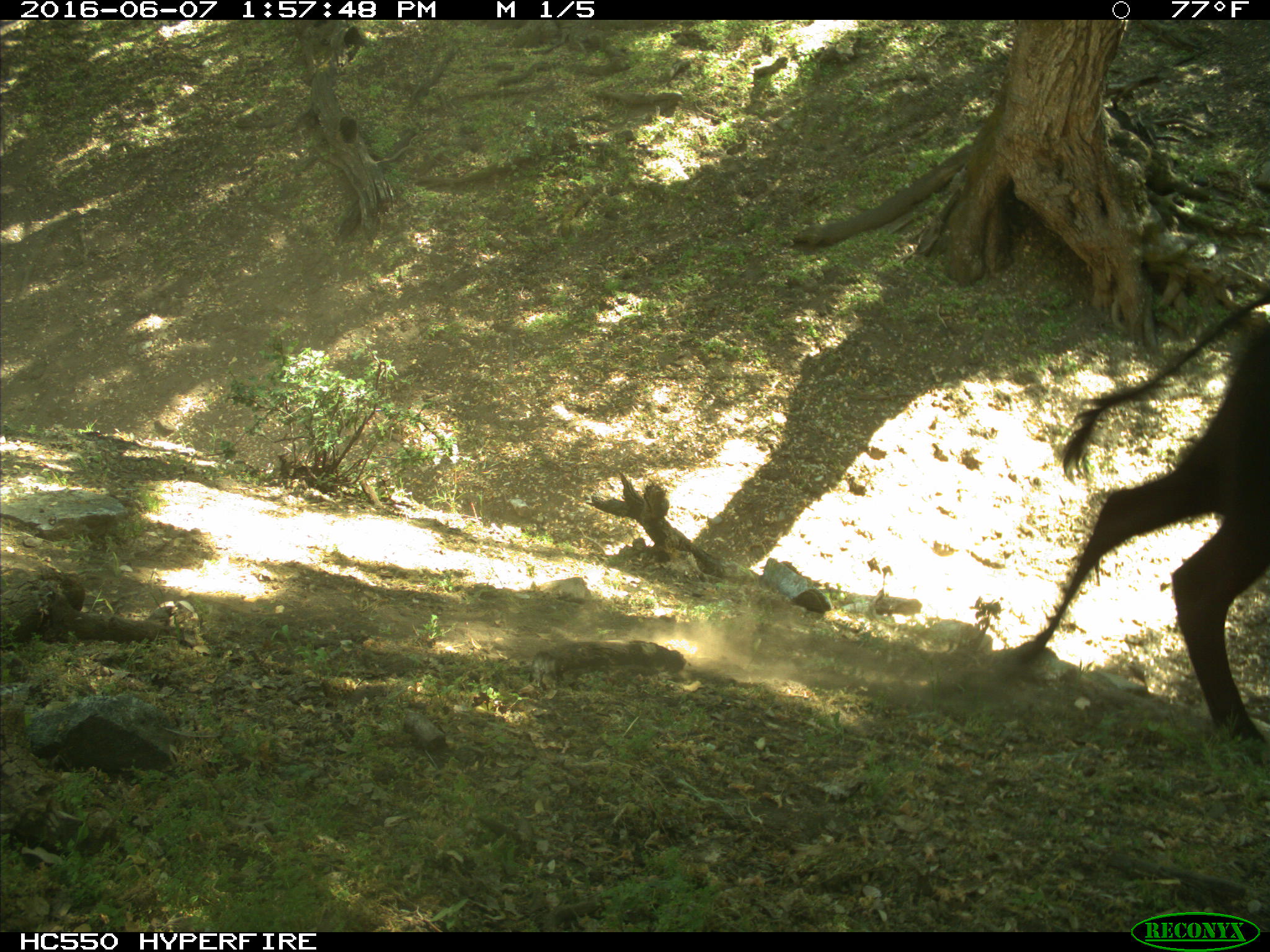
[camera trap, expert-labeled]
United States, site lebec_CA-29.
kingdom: Animalia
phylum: Chordata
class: Mammalia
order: Artiodactyla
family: Bovidae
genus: Bos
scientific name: Bos taurus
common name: domestic cow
Bos taurus (domestic cow).